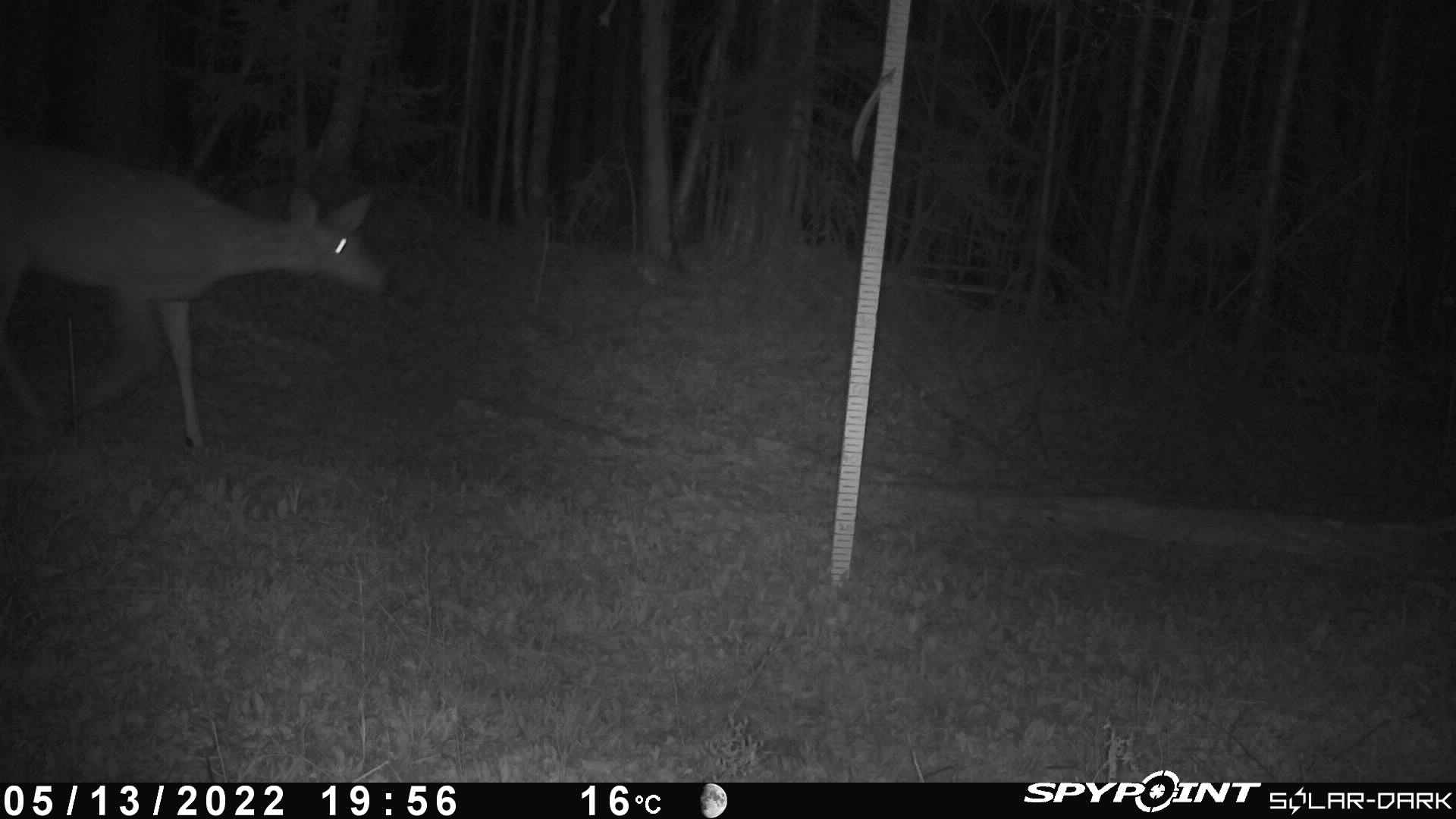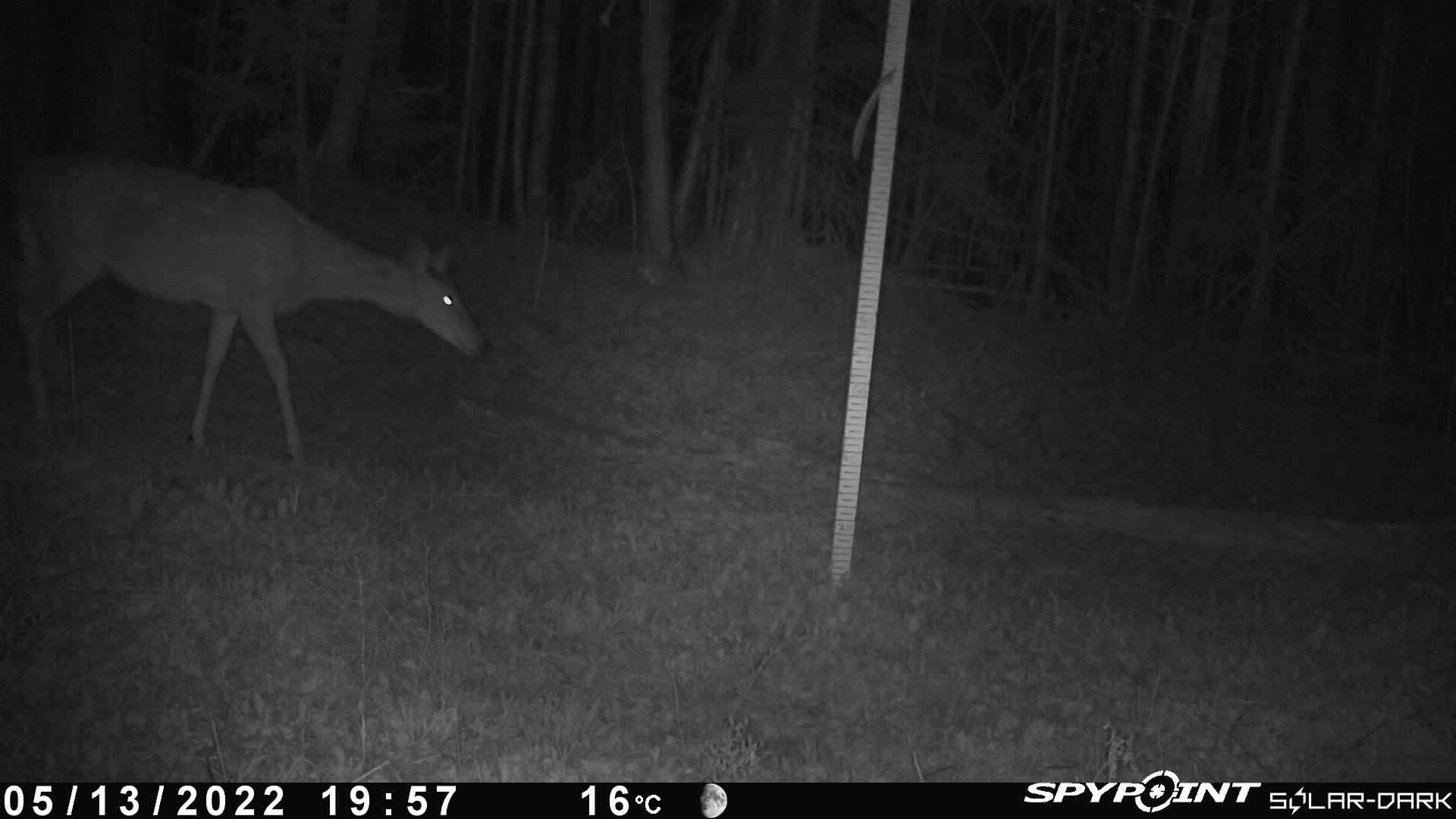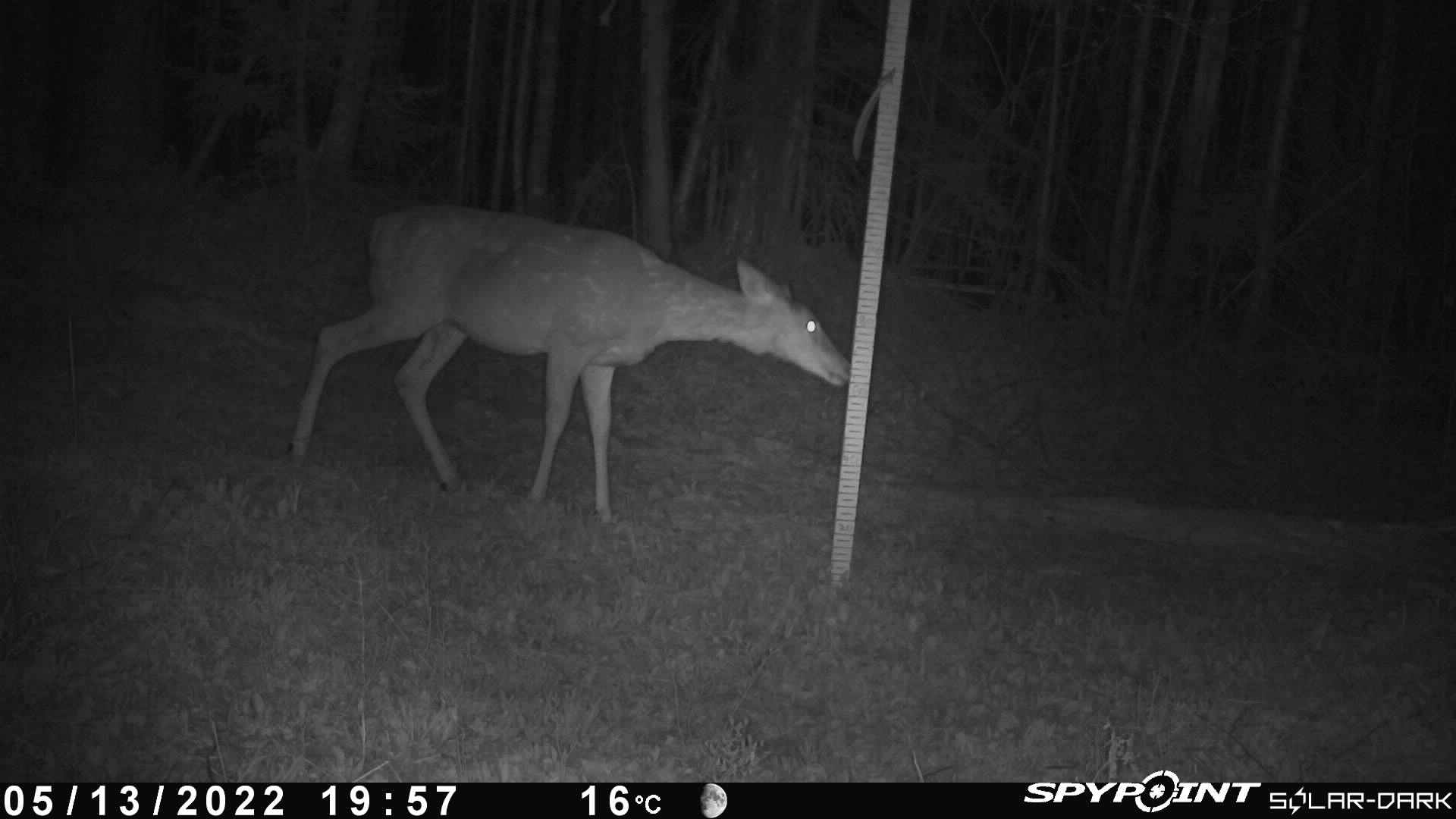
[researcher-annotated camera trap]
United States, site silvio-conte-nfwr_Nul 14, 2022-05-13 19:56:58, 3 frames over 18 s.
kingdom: Animalia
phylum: Chordata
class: Mammalia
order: Artiodactyla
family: Cervidae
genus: Odocoileus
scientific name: Odocoileus virginianus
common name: white-tailed deer